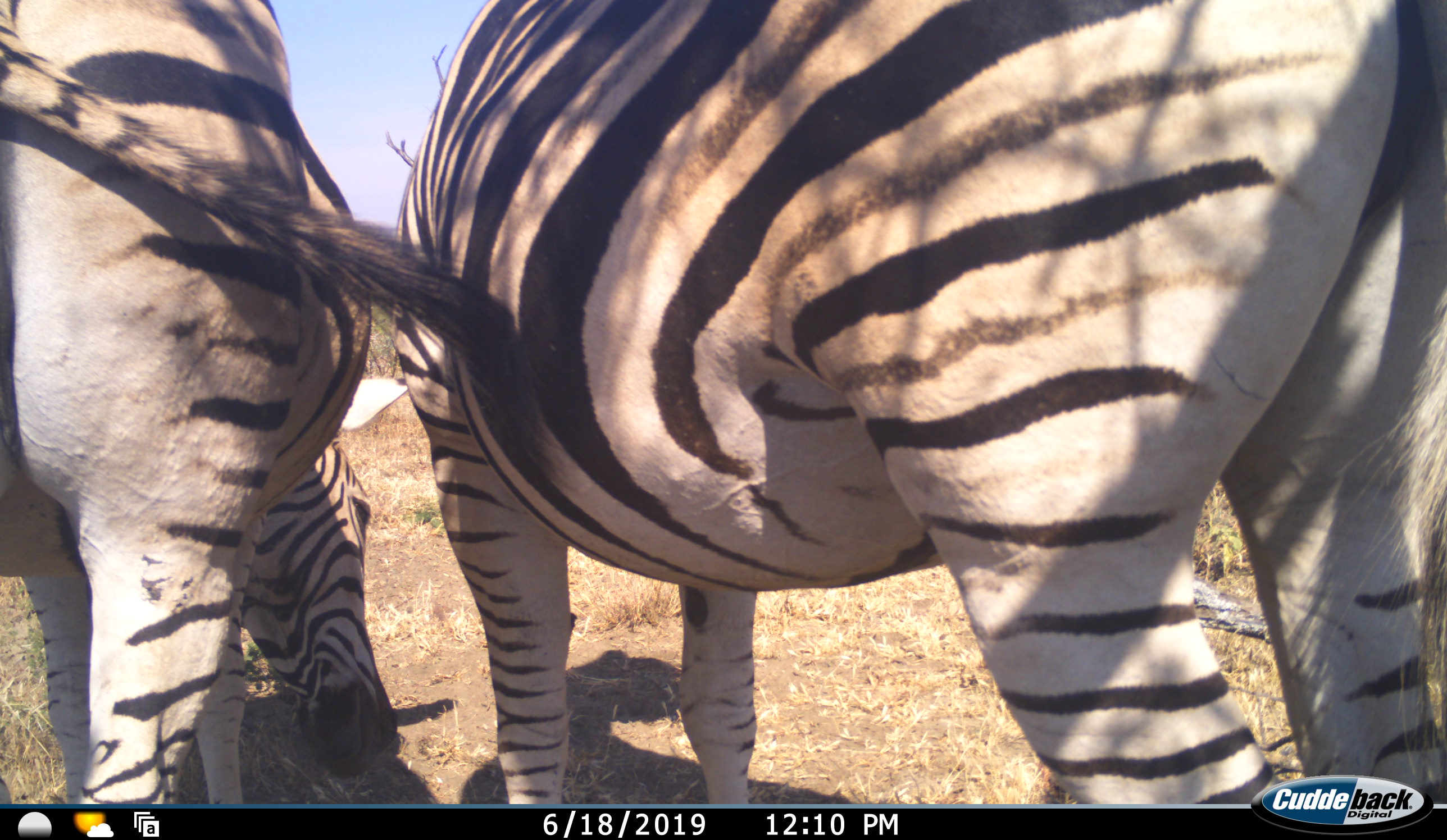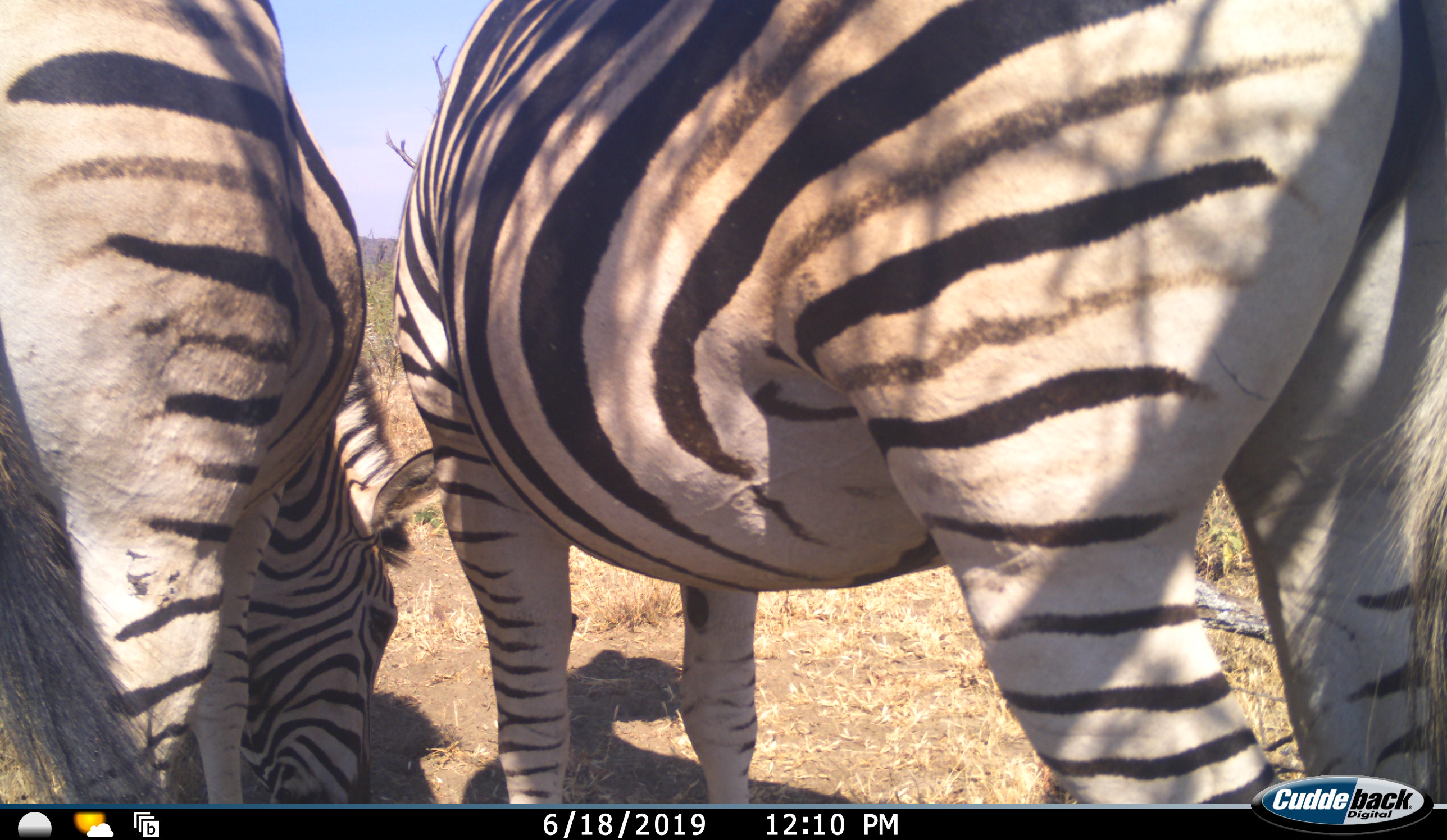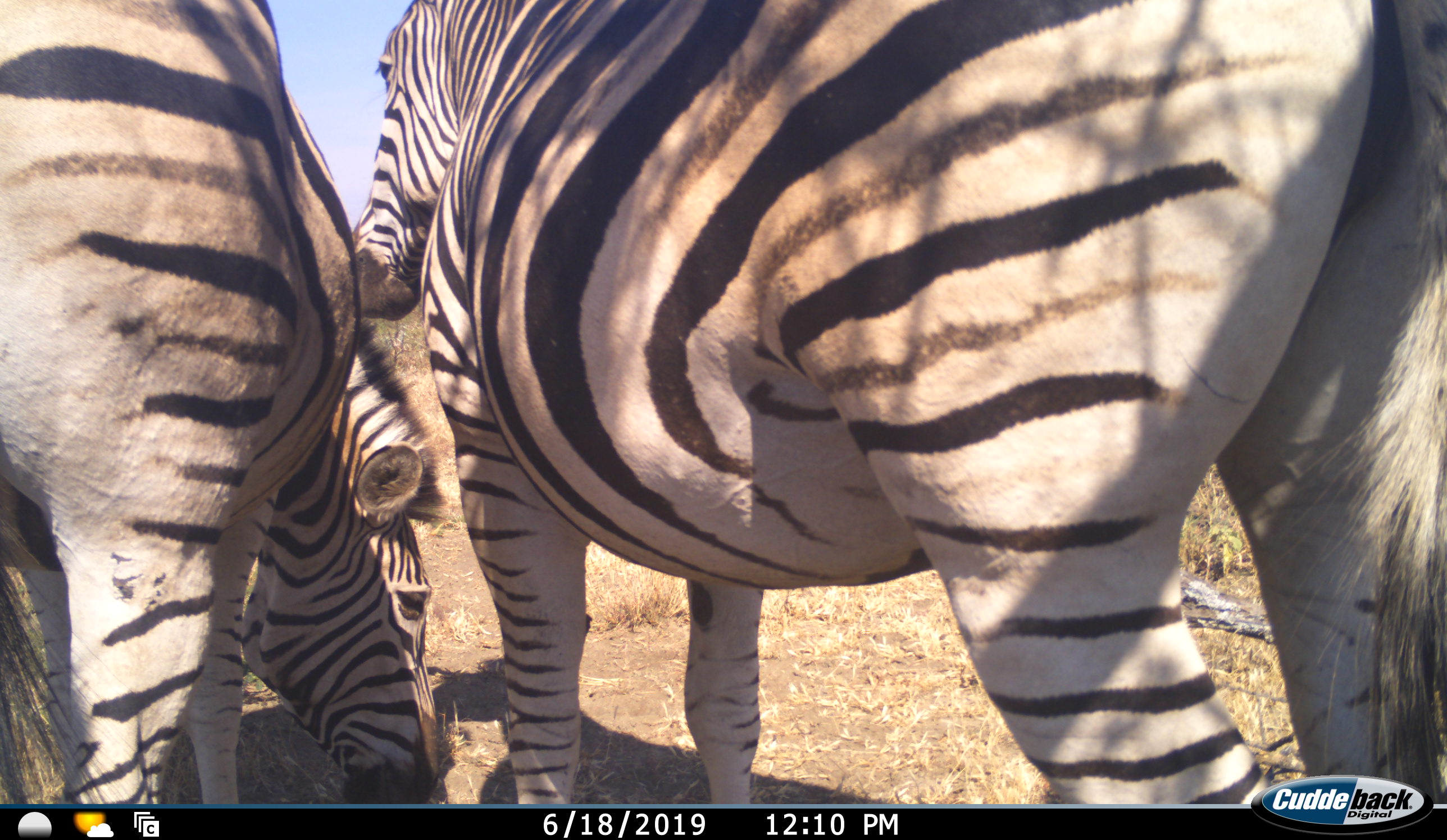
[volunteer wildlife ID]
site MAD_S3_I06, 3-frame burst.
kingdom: Animalia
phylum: Chordata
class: Mammalia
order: Perissodactyla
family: Equidae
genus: Equus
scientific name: Equus quagga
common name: plains zebra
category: zebraplains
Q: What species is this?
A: Zebraplains (plains zebra) (Equus quagga).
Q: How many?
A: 2.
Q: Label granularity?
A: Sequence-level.